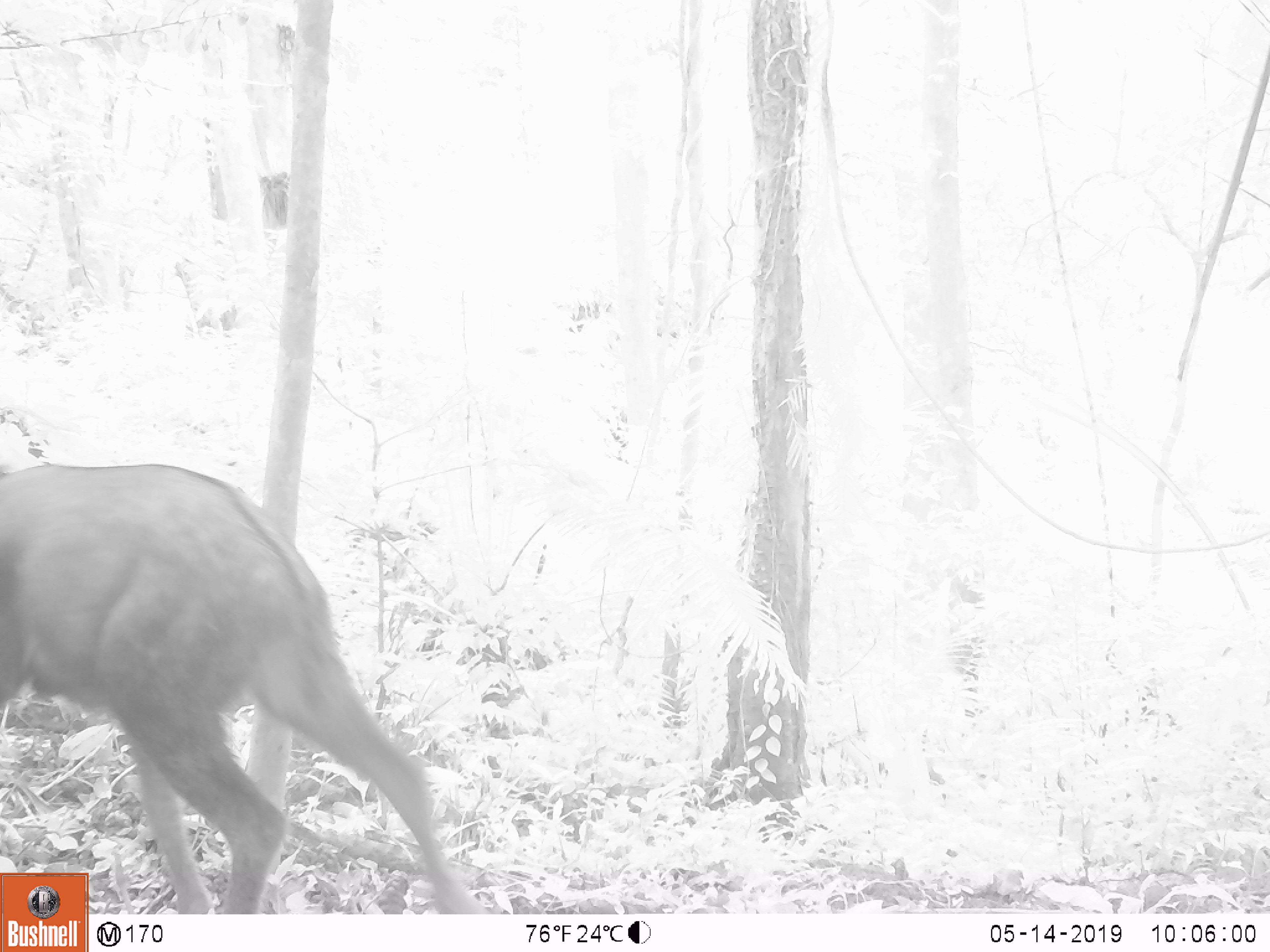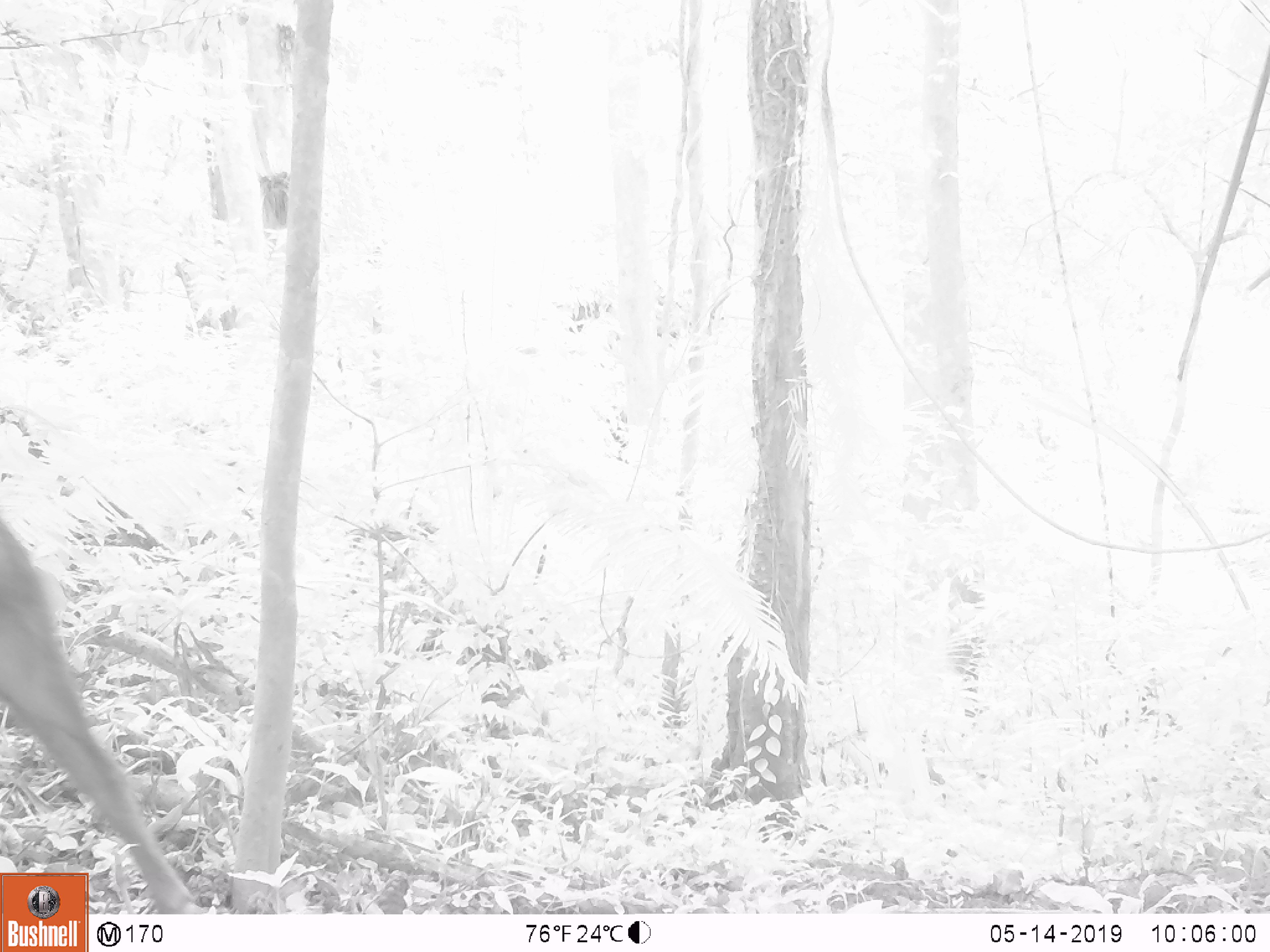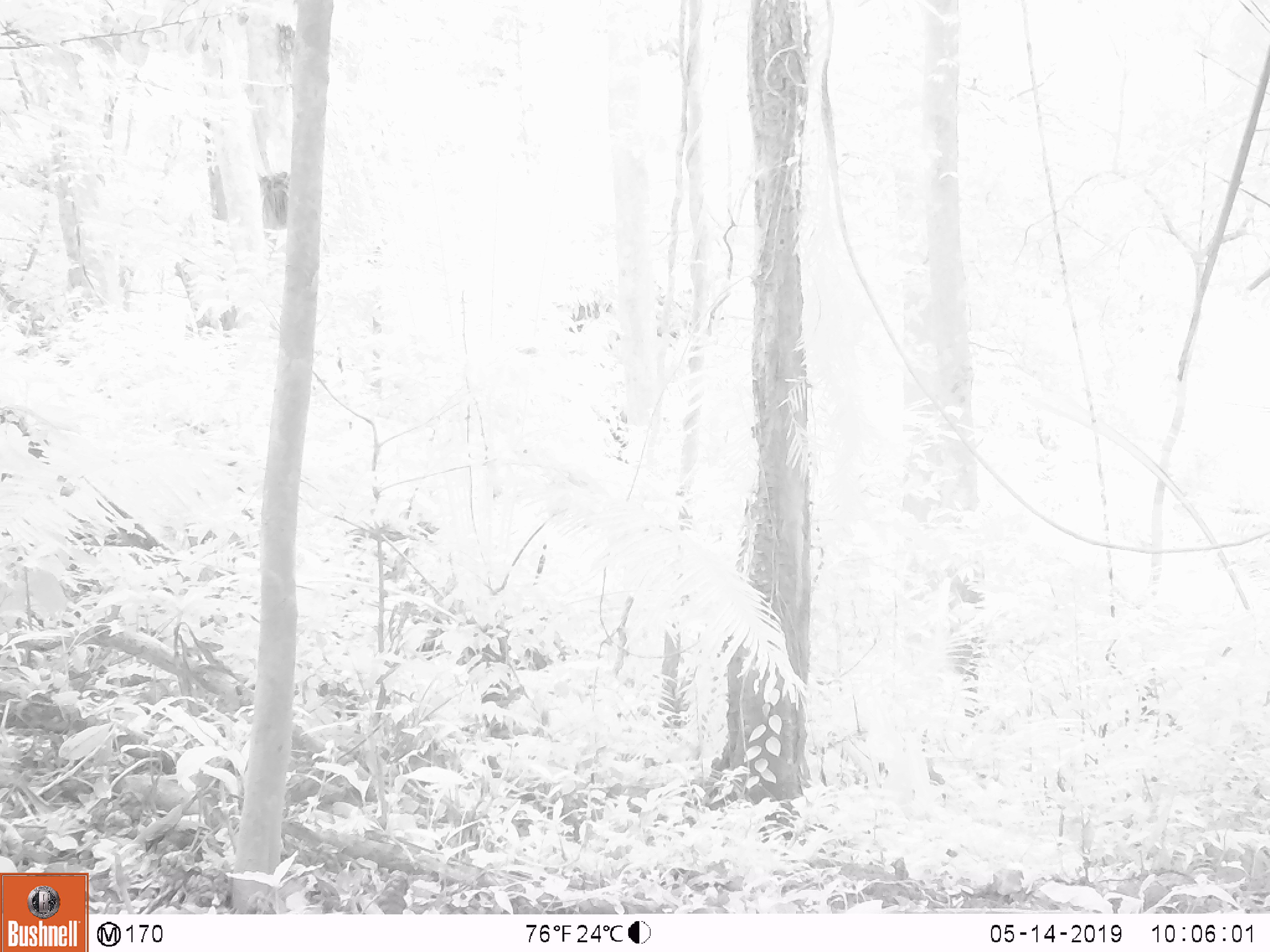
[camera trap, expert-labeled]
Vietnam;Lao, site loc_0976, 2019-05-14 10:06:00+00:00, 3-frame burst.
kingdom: Animalia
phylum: Chordata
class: Mammalia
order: Artiodactyla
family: Bovidae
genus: Capricornis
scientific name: Capricornis sumatraensis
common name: chinese serow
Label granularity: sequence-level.